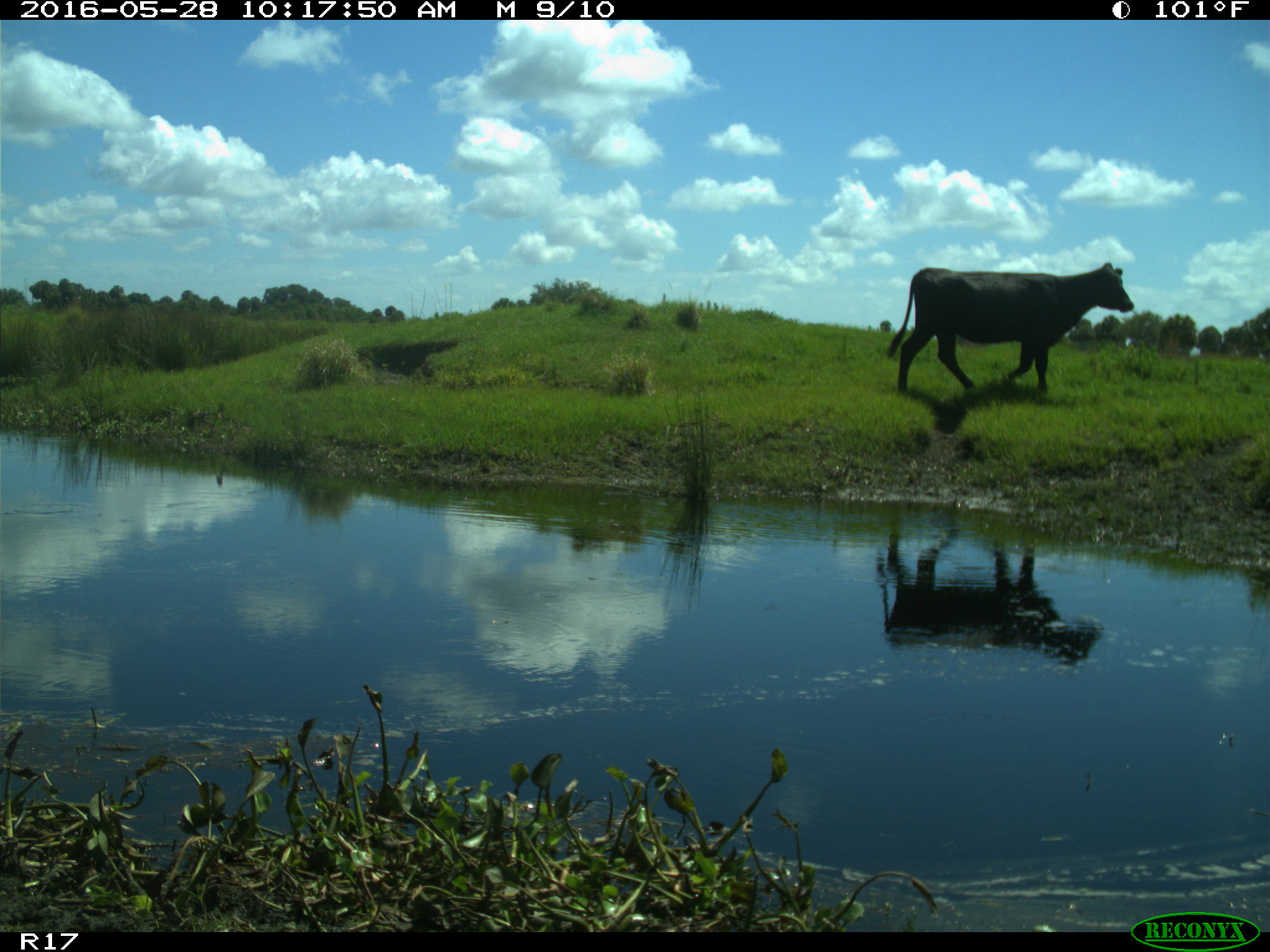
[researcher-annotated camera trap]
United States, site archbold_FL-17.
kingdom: Animalia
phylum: Chordata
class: Mammalia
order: Artiodactyla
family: Bovidae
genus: Bos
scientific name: Bos taurus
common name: domestic cow